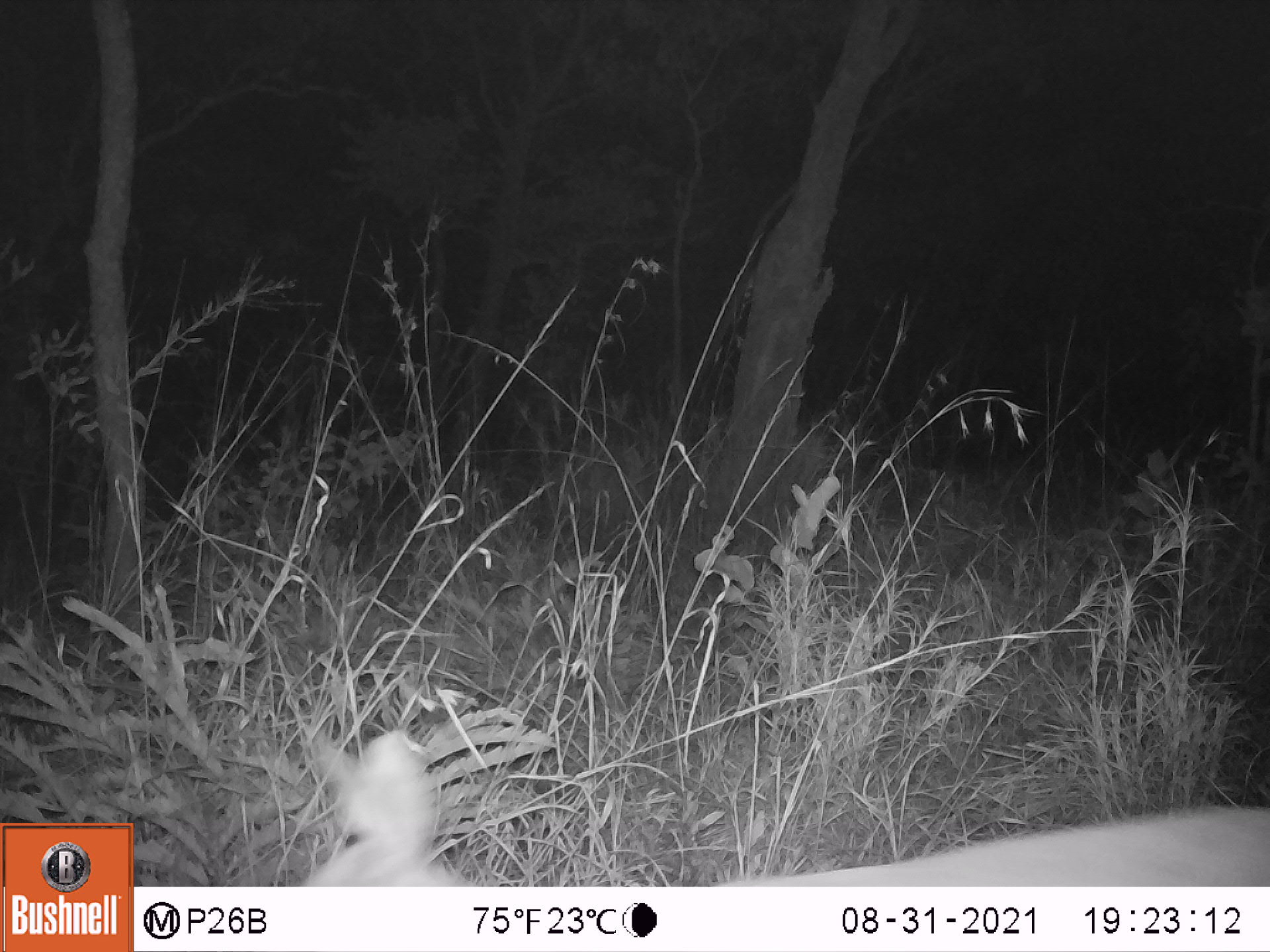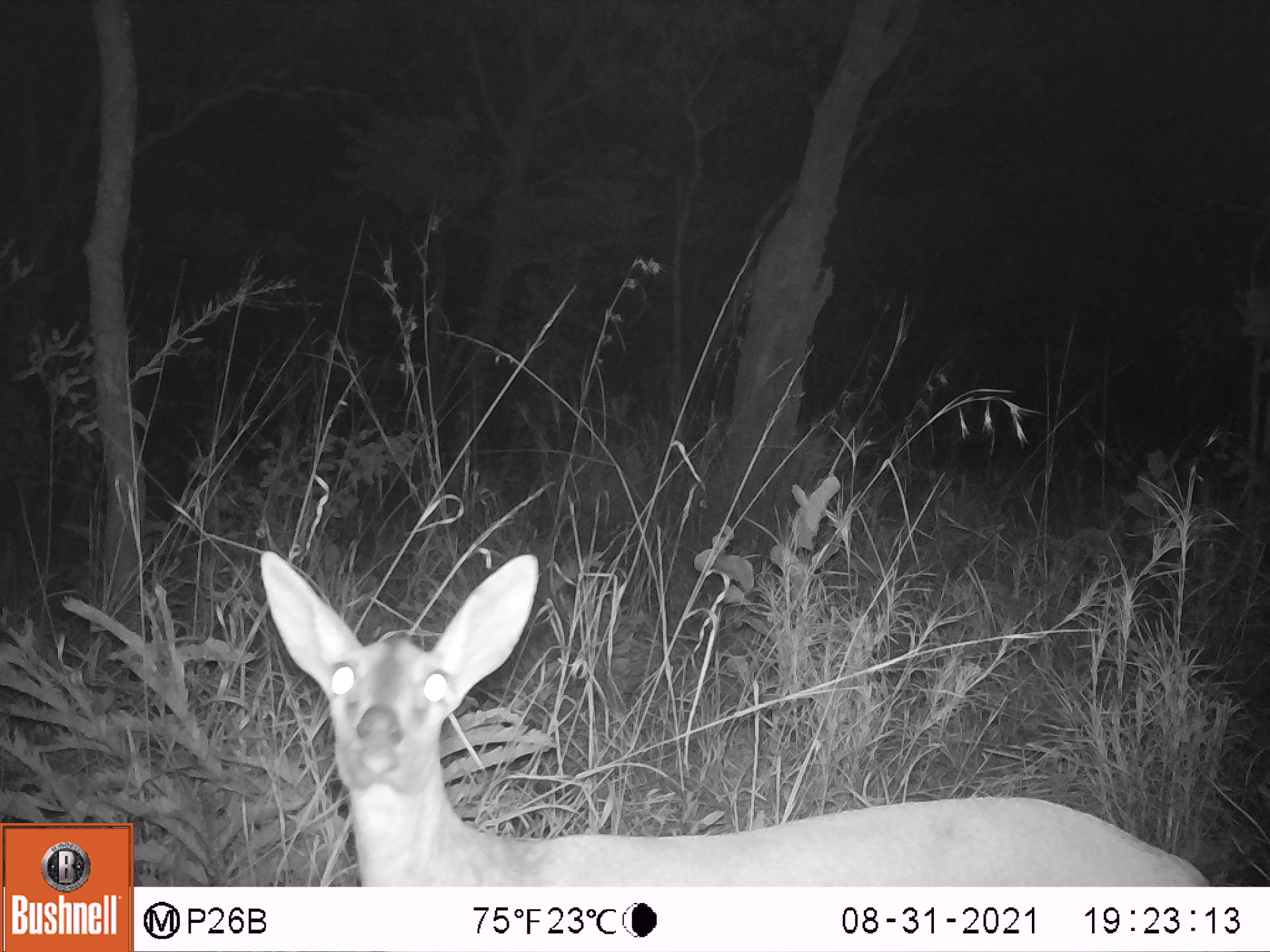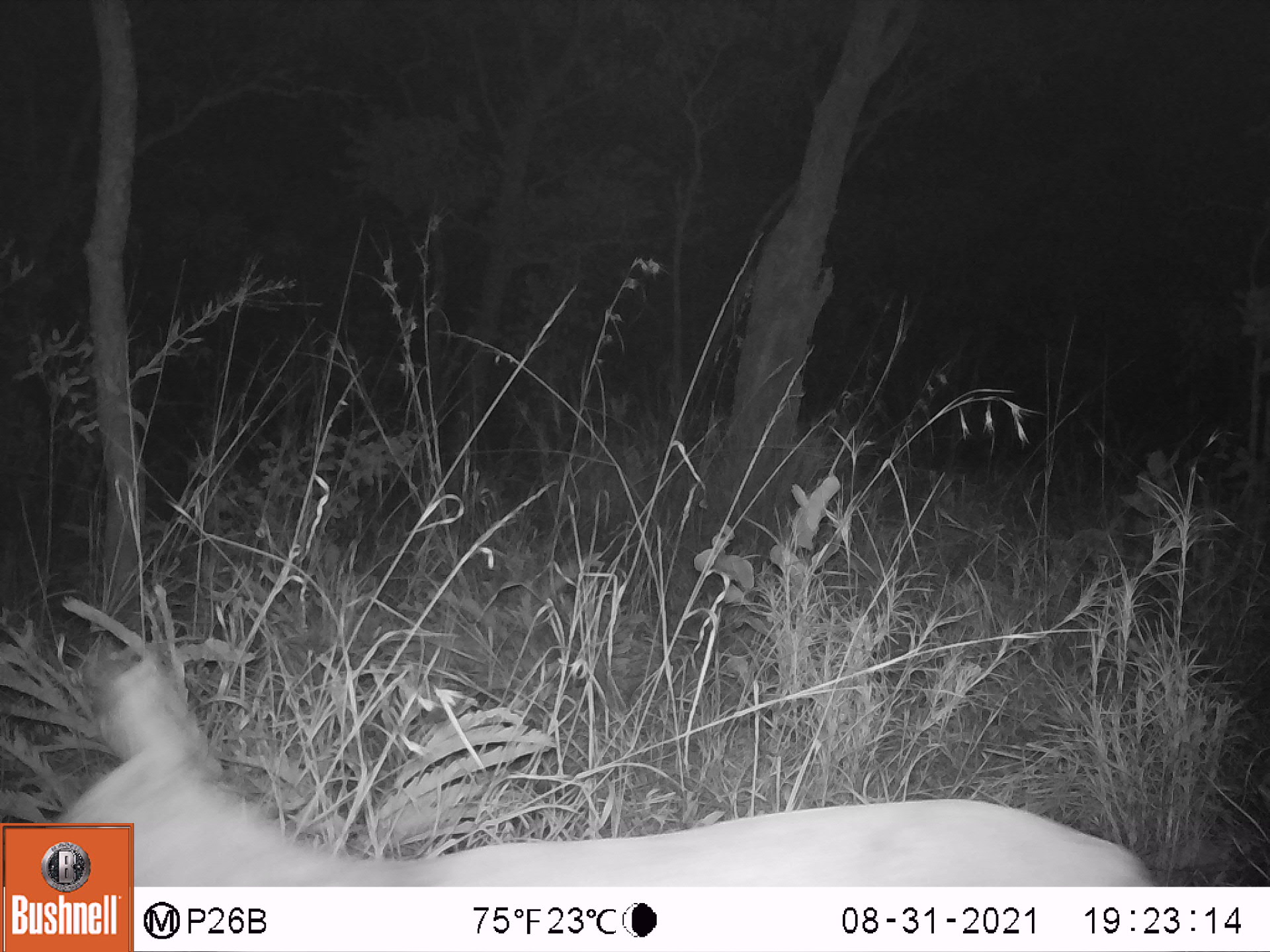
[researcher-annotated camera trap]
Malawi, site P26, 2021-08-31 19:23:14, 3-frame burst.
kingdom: Animalia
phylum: Chordata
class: Mammalia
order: Artiodactyla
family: Bovidae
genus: Sylvicapra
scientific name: Sylvicapra grimmia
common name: common duiker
Common duiker (Sylvicapra grimmia), count 1.